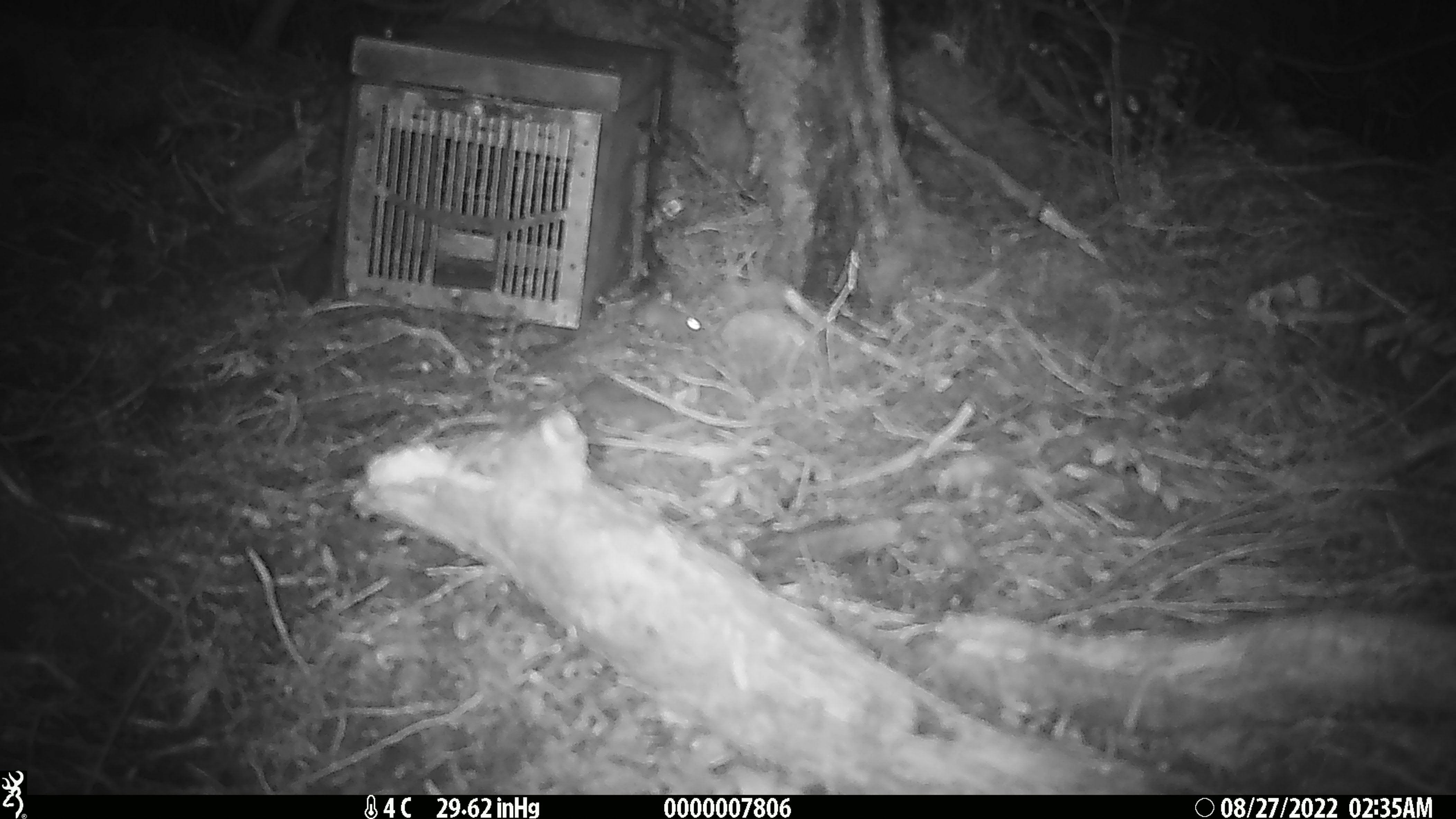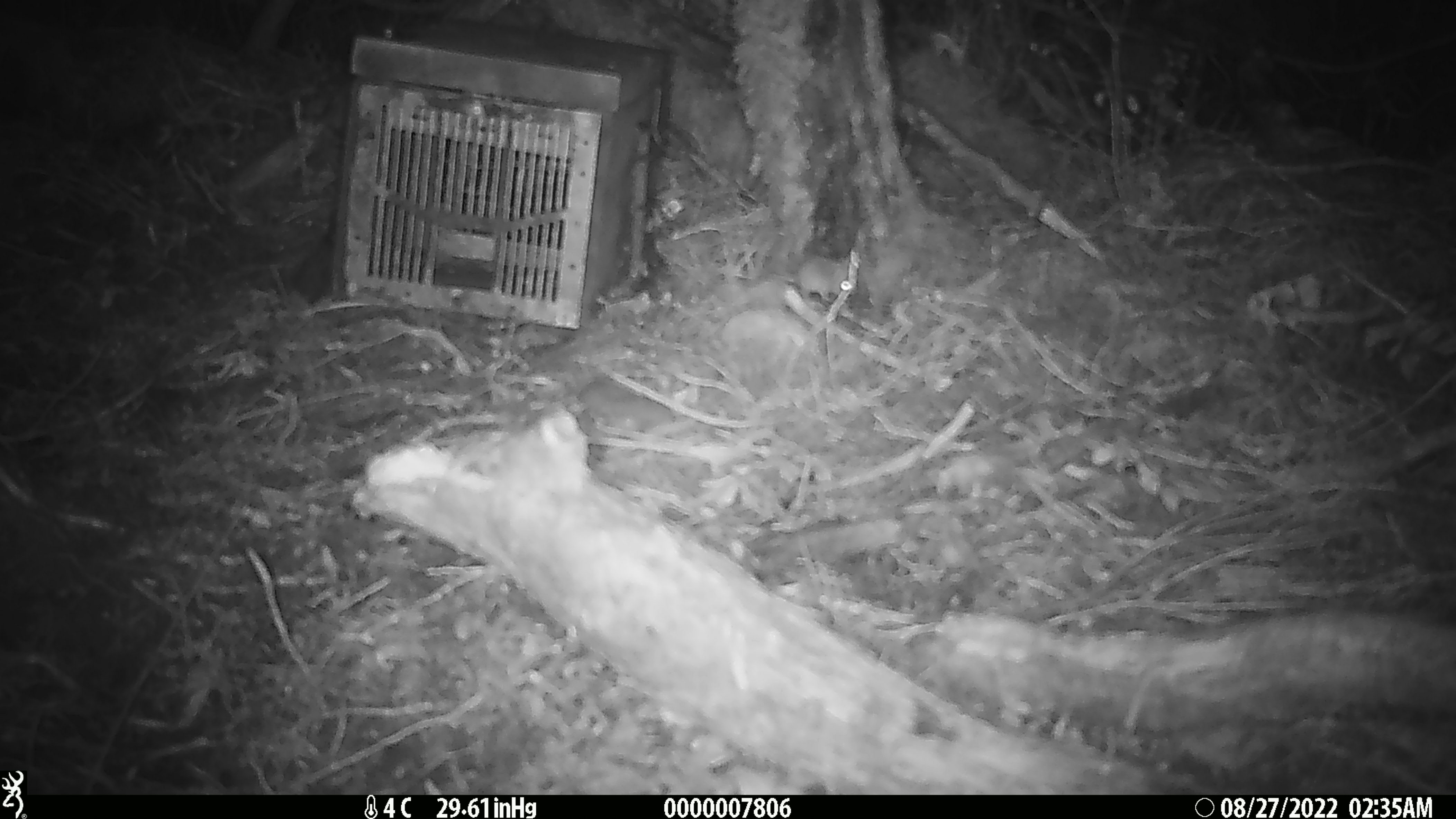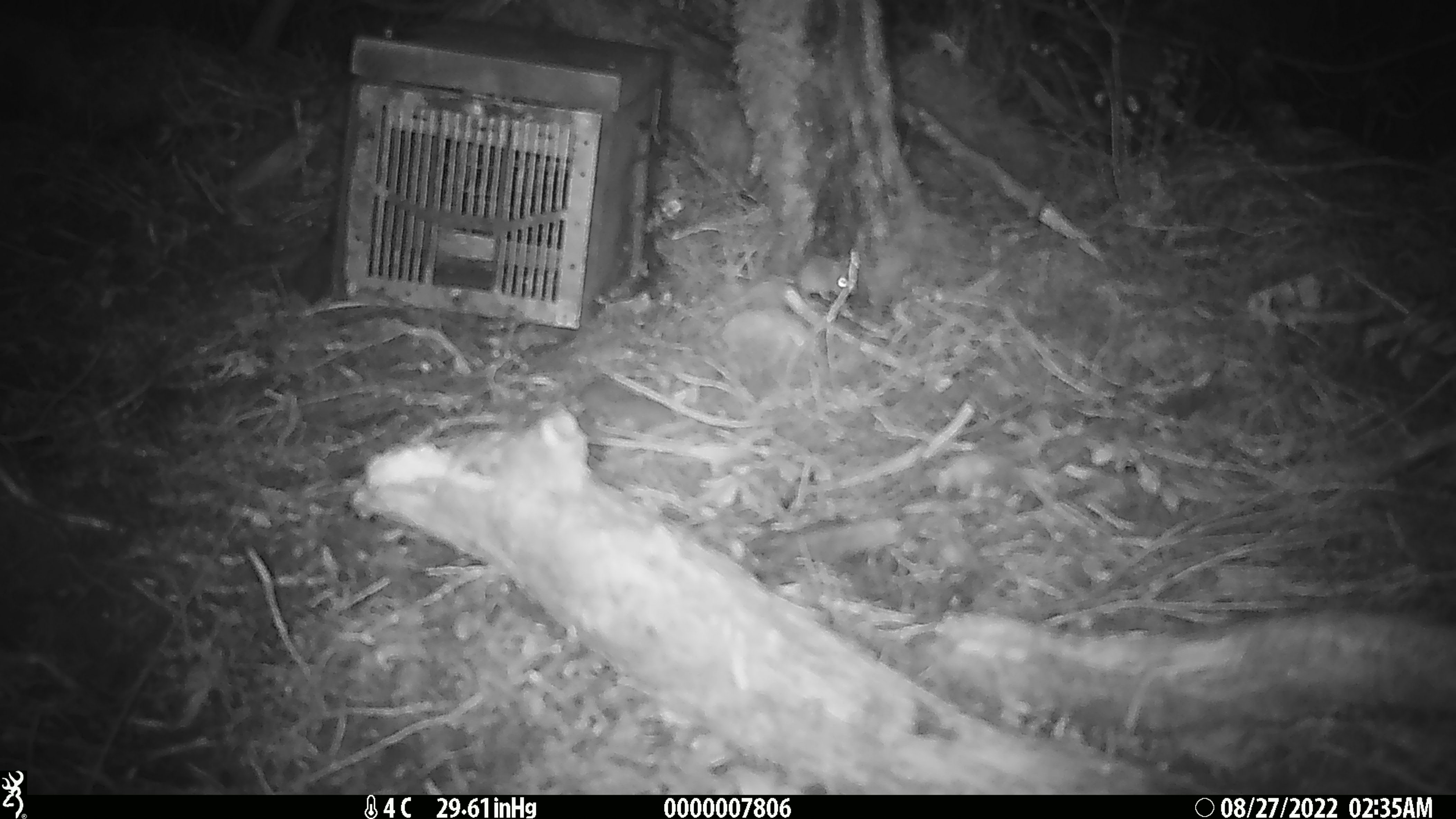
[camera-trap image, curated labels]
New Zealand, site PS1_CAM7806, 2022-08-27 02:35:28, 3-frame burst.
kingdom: Animalia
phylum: Chordata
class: Mammalia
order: Rodentia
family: Muridae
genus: Mus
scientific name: Mus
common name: mouse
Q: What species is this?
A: Mouse (Mus).